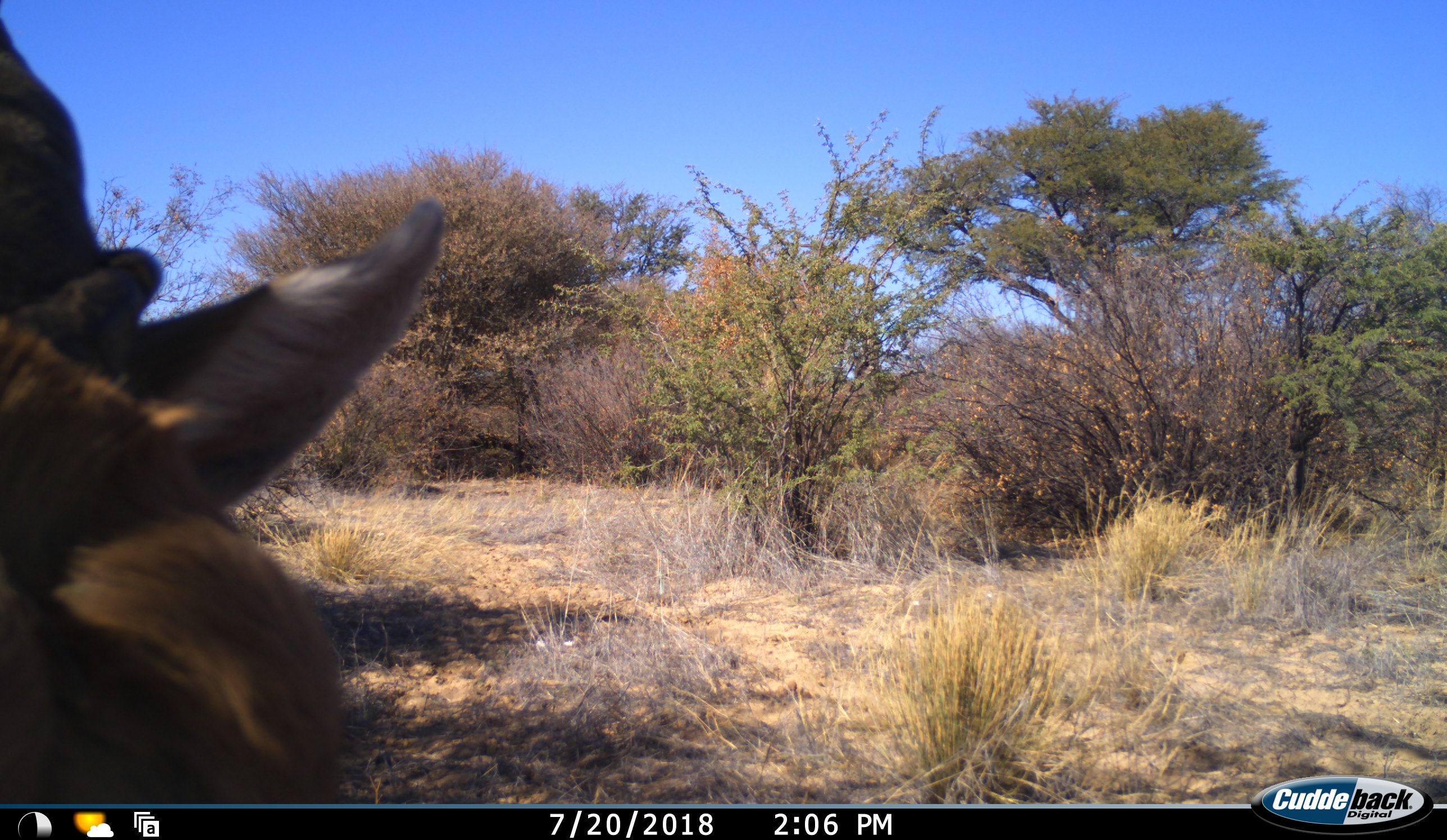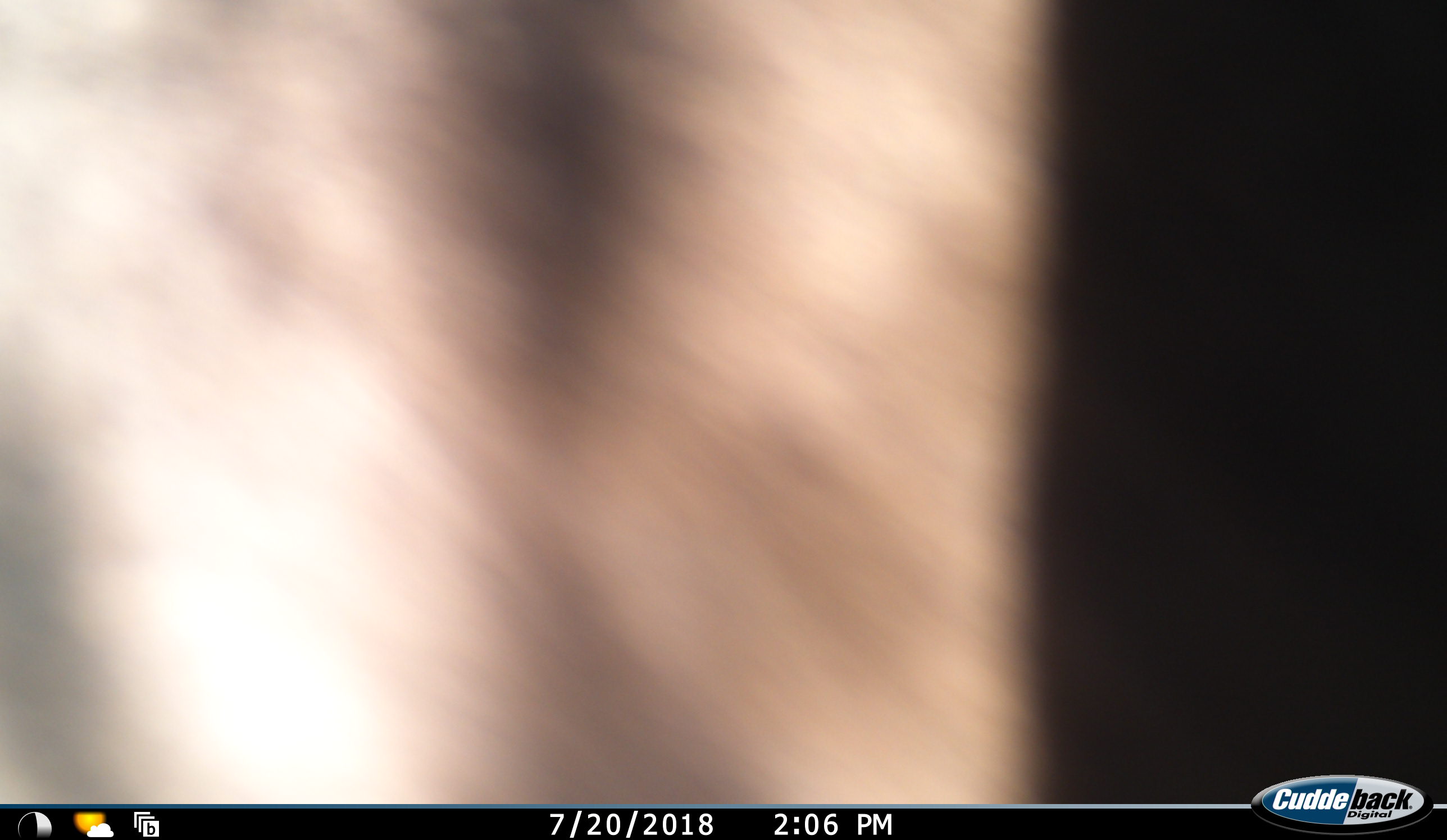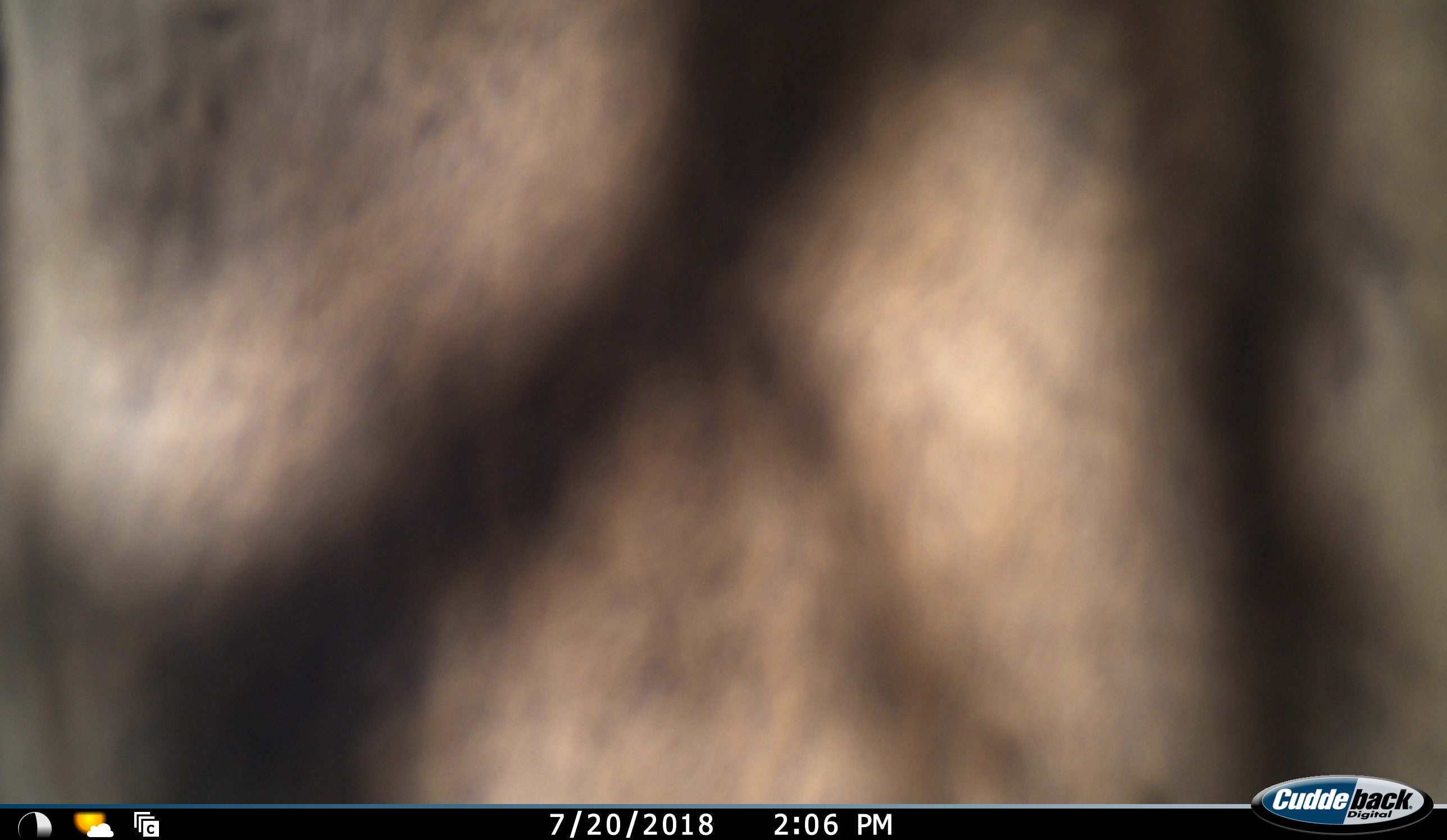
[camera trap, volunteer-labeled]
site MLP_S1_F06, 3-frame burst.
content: unidentified animal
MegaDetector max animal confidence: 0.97